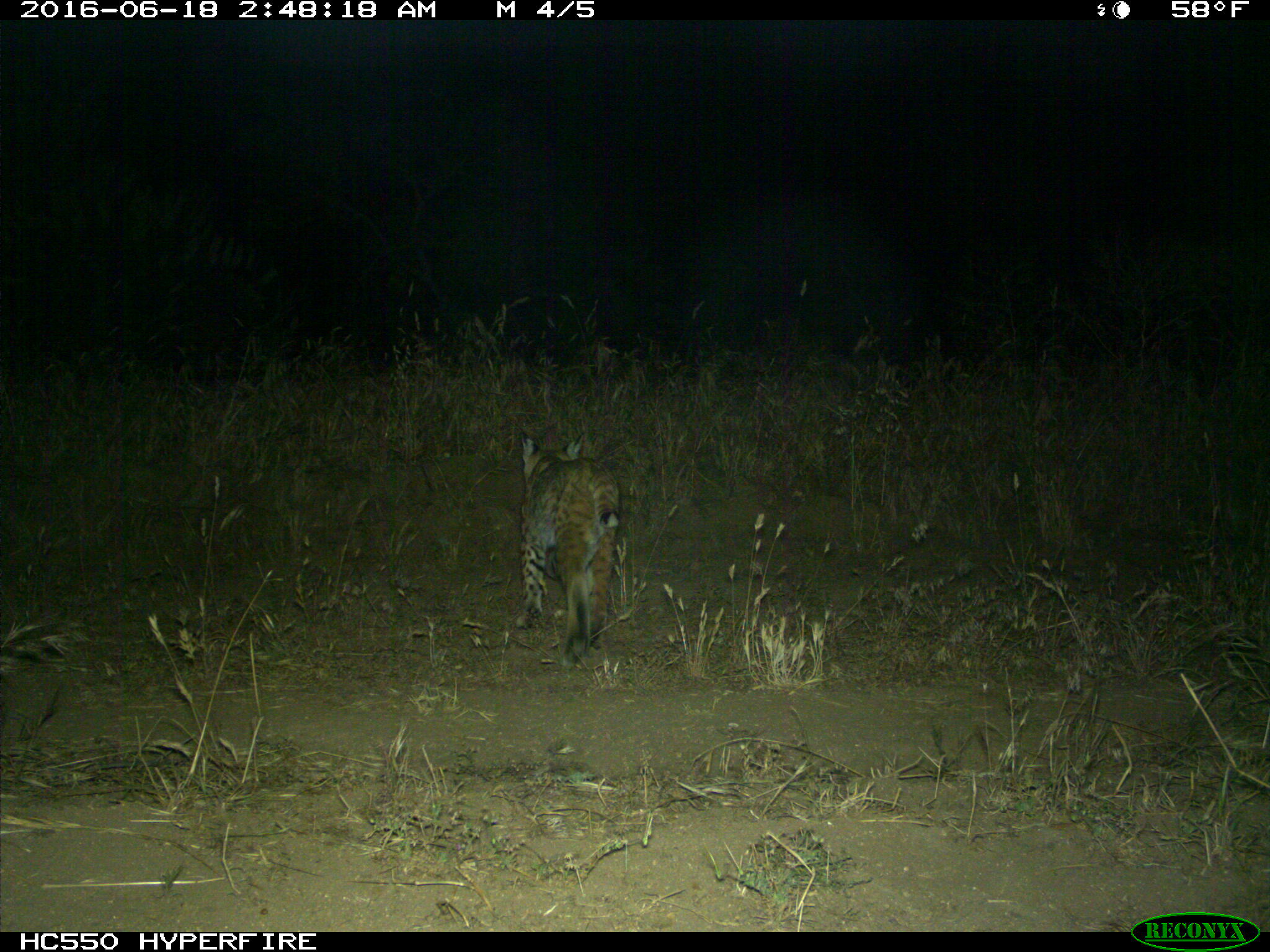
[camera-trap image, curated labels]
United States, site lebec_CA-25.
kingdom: Animalia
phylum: Chordata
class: Mammalia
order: Carnivora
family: Felidae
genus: Lynx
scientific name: Lynx rufus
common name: bobcat